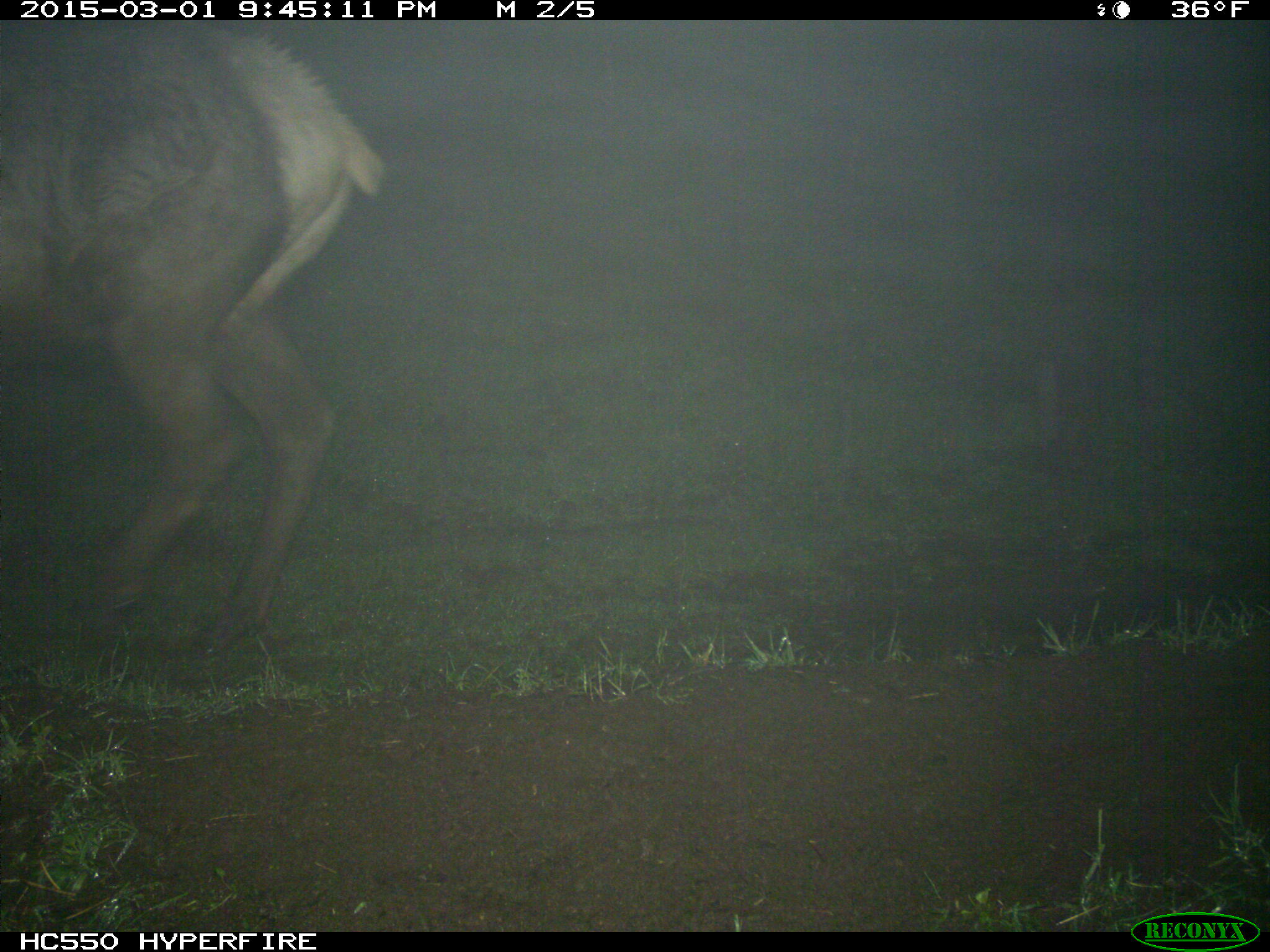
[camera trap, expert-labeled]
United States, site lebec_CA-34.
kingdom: Animalia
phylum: Chordata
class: Mammalia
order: Artiodactyla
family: Cervidae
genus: Cervus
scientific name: Cervus canadensis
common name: elk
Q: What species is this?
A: Cervus canadensis (elk).